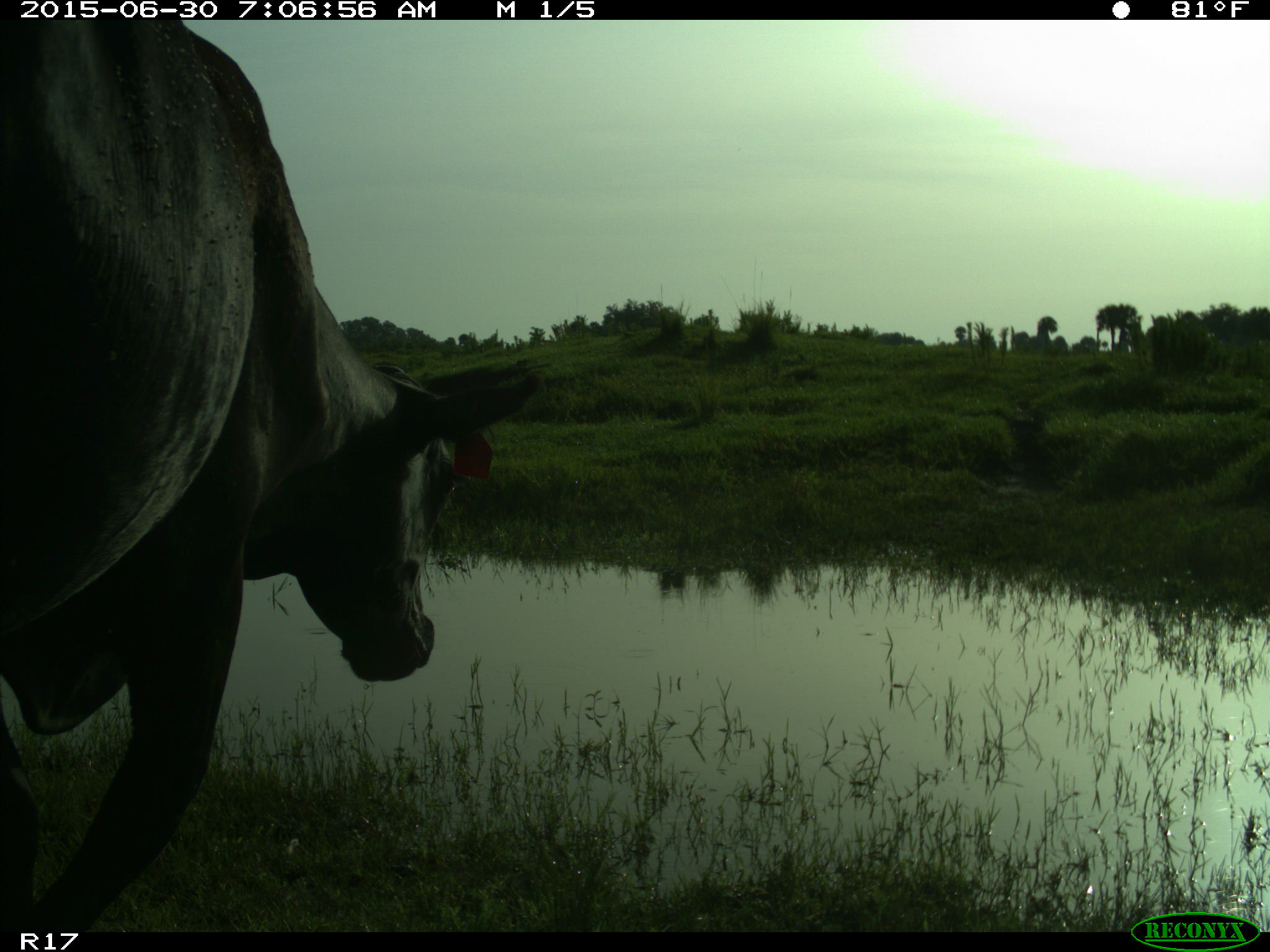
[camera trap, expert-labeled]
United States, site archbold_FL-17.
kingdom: Animalia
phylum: Chordata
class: Mammalia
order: Artiodactyla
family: Bovidae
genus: Bos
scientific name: Bos taurus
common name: domestic cow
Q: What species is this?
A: Bos taurus (domestic cow).